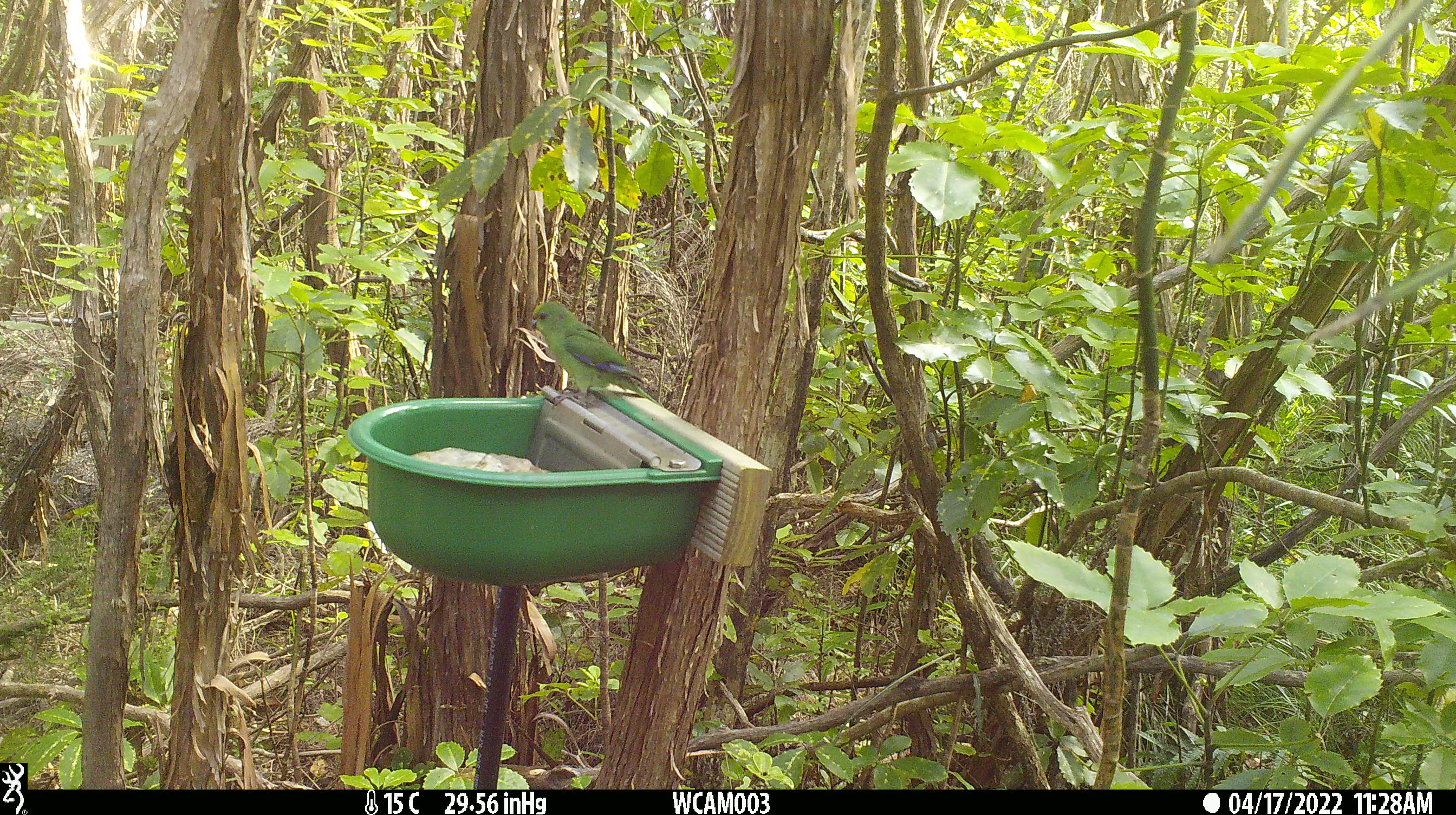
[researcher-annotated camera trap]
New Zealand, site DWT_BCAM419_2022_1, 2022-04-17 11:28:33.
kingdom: Animalia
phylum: Chordata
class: Aves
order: Psittaciformes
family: Psittaculidae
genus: Cyanoramphus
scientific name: Cyanoramphus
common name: parakeet